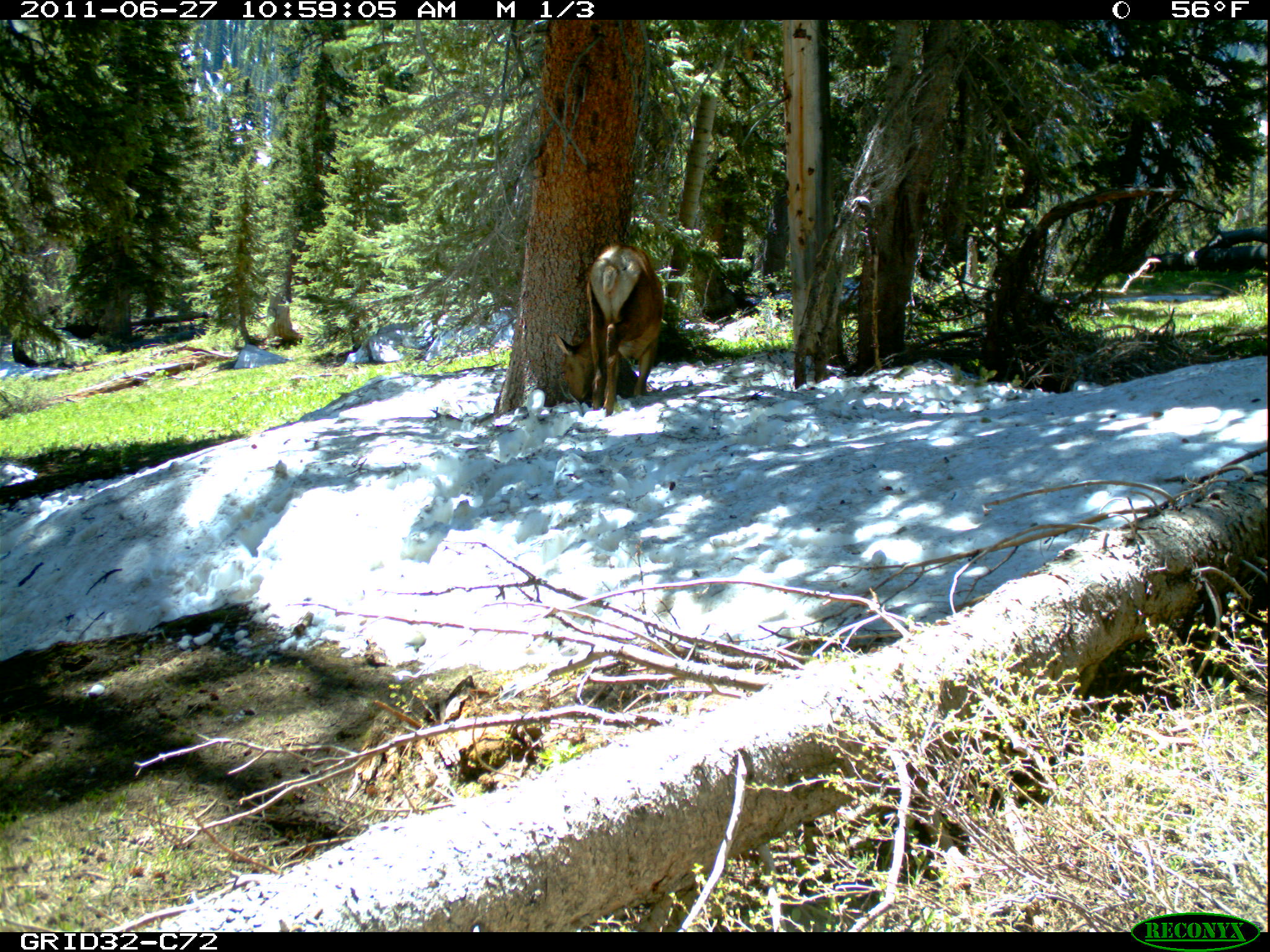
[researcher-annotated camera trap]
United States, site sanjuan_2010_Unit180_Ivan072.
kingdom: Animalia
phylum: Chordata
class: Mammalia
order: Artiodactyla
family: Cervidae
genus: Cervus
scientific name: Cervus elaphus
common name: red deer